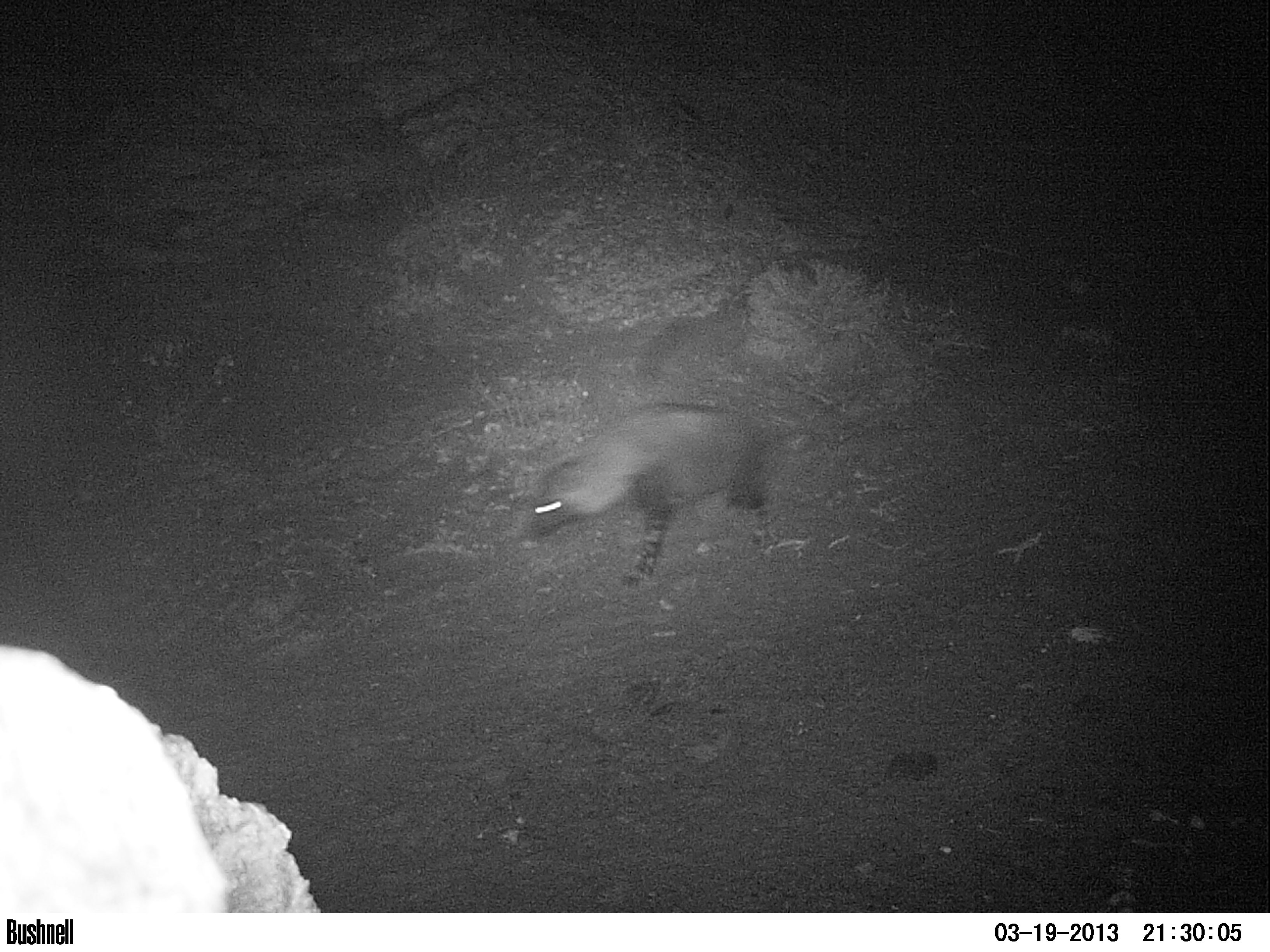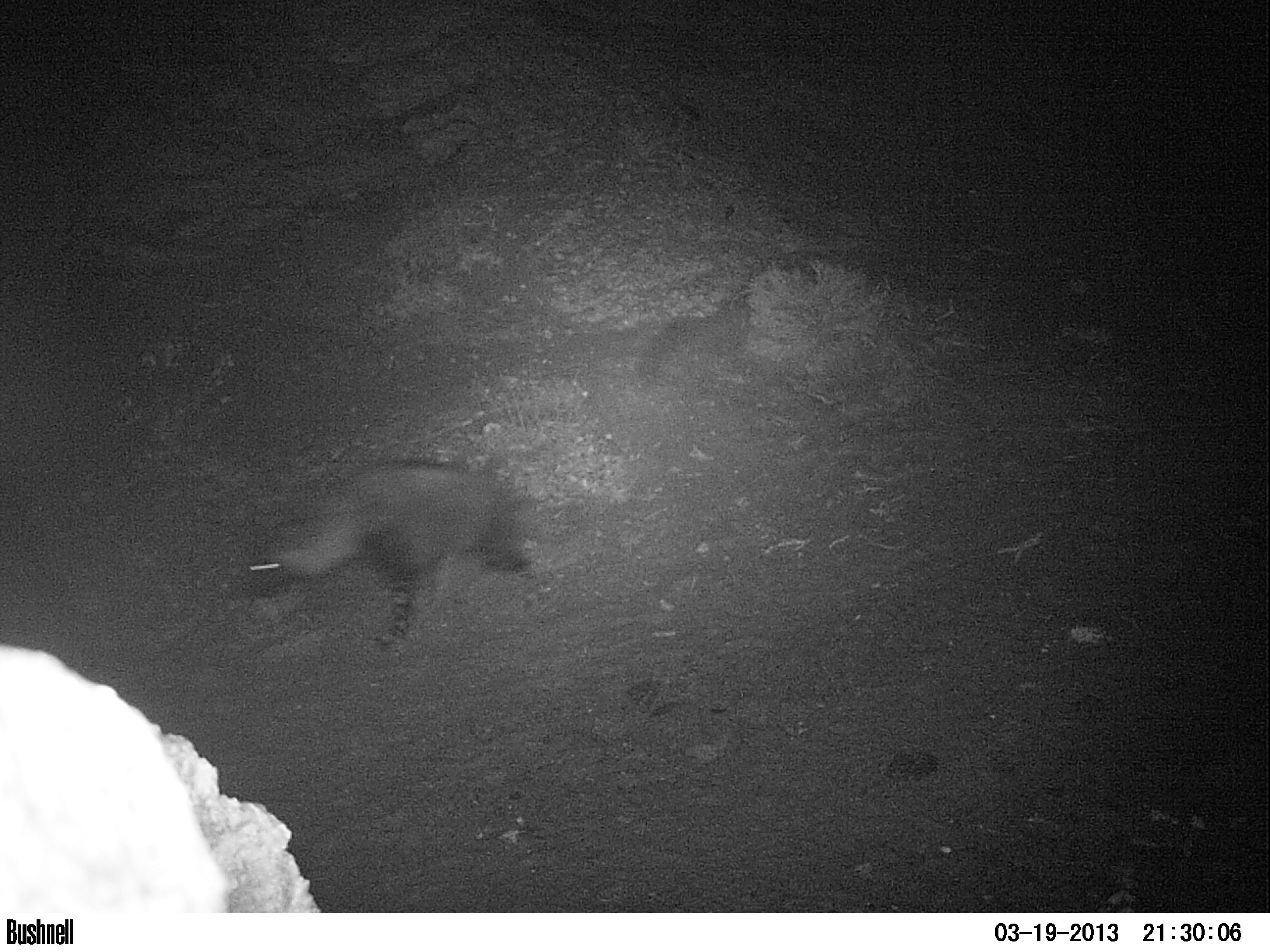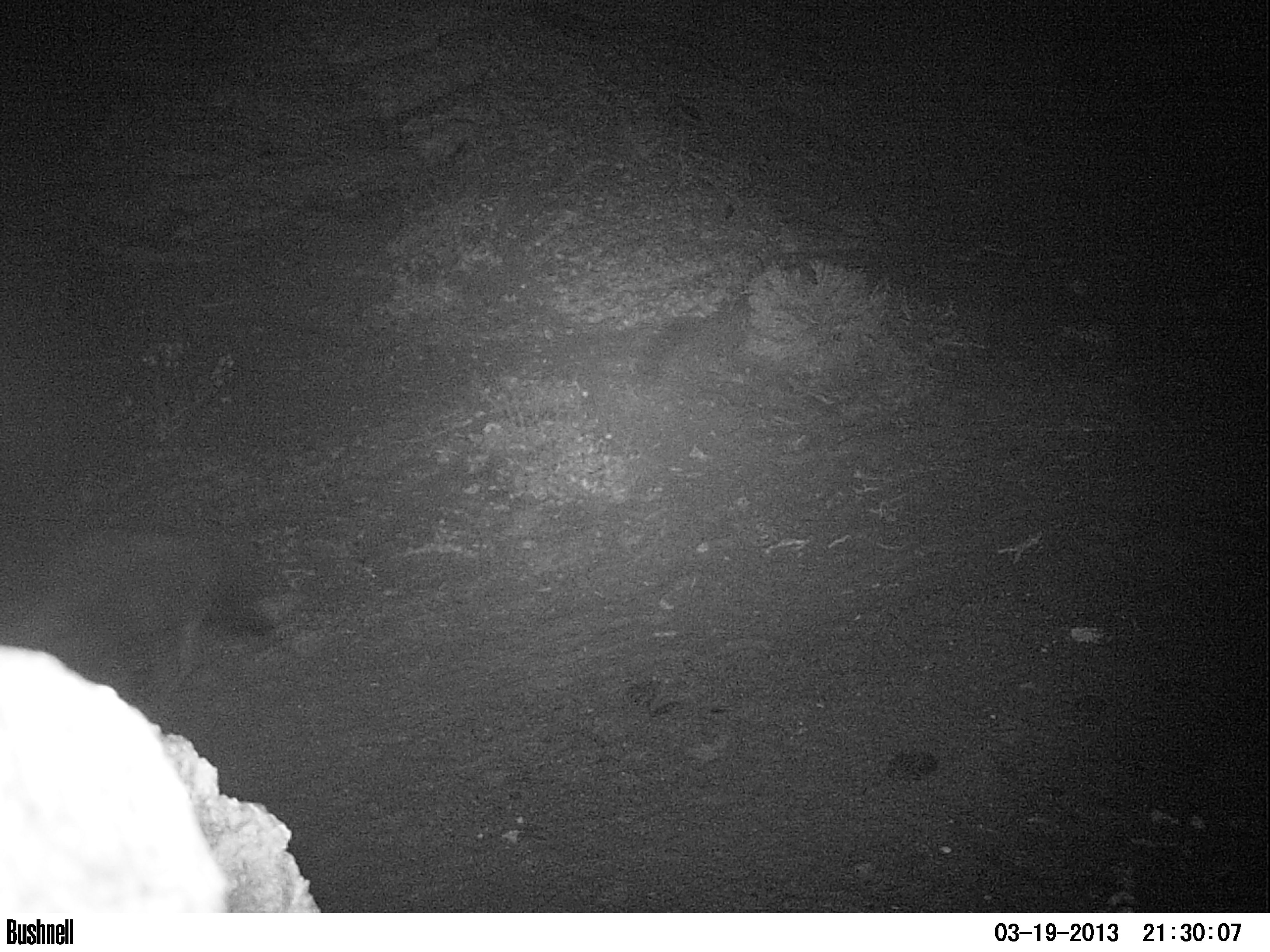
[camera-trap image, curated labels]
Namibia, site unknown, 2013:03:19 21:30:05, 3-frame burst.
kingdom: Animalia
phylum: Chordata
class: Mammalia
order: Carnivora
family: Hyaenidae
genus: Parahyaena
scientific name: Parahyaena brunnea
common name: brown hyena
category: hyaena brunnea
Hyaena brunnea (brown hyena) (Parahyaena brunnea).